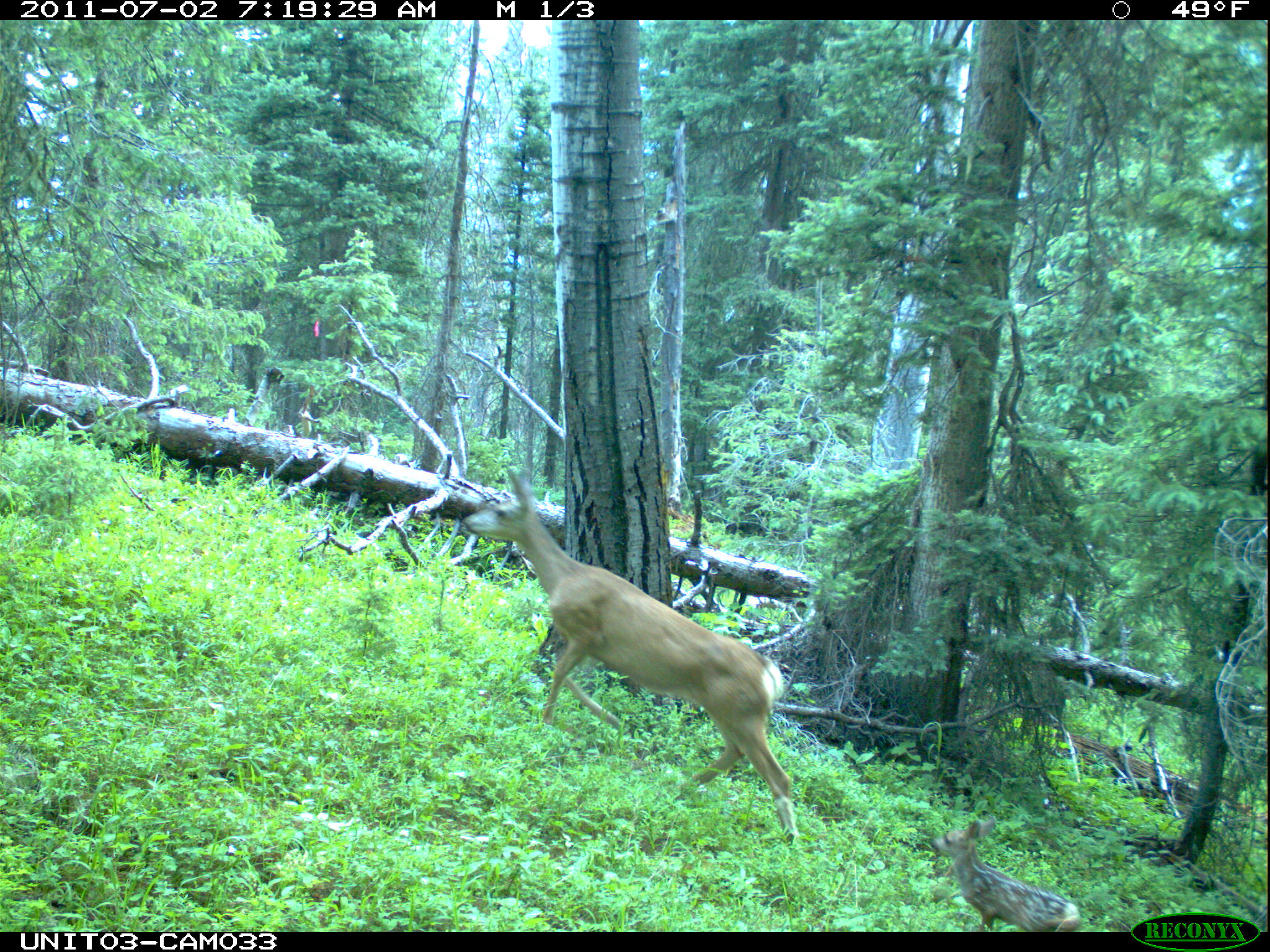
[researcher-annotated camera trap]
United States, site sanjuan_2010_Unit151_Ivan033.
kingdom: Animalia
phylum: Chordata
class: Mammalia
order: Artiodactyla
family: Cervidae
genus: Odocoileus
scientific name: Odocoileus hemionus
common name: mule deer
Odocoileus hemionus (mule deer).